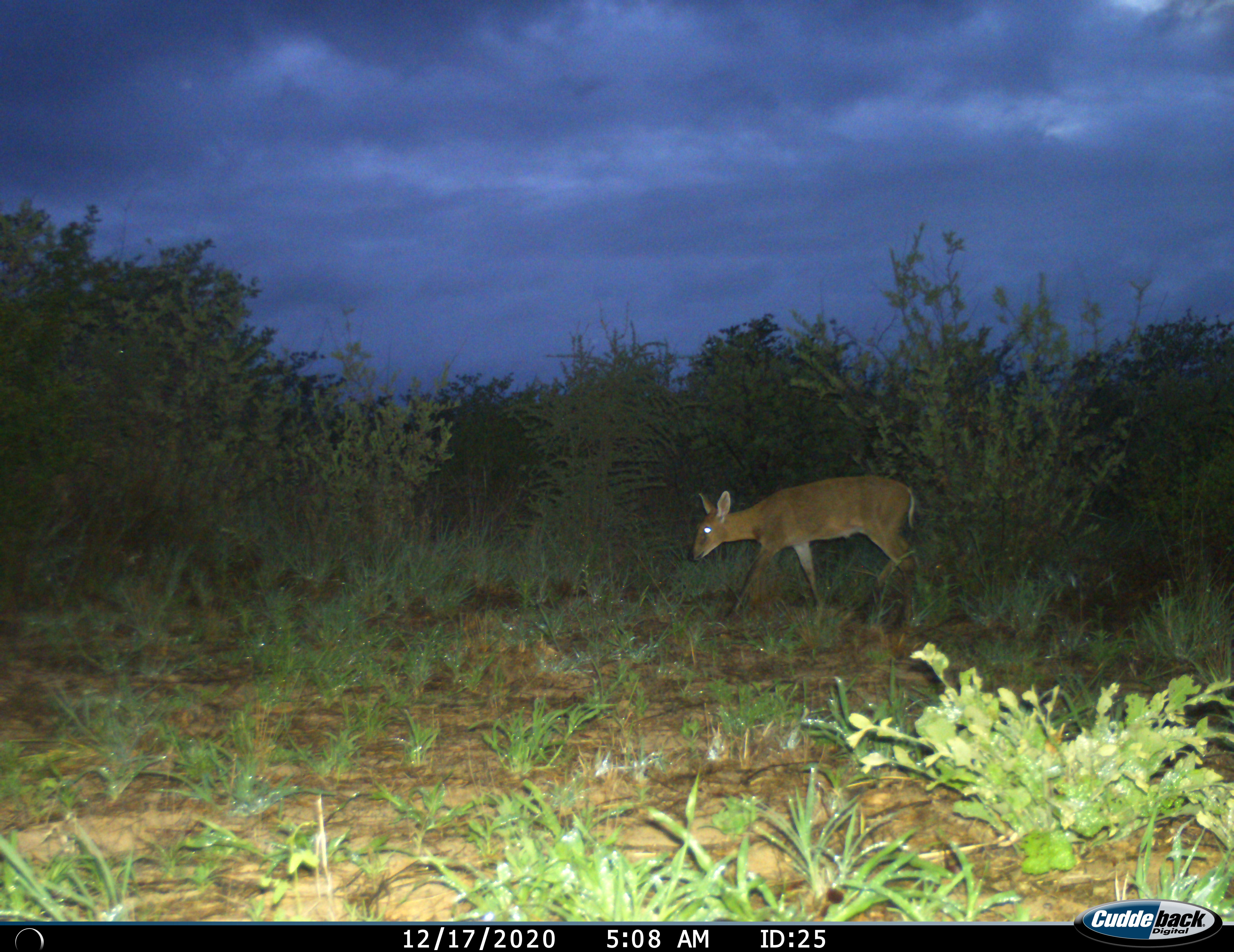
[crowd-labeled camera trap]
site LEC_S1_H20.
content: unidentified animal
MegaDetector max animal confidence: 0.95